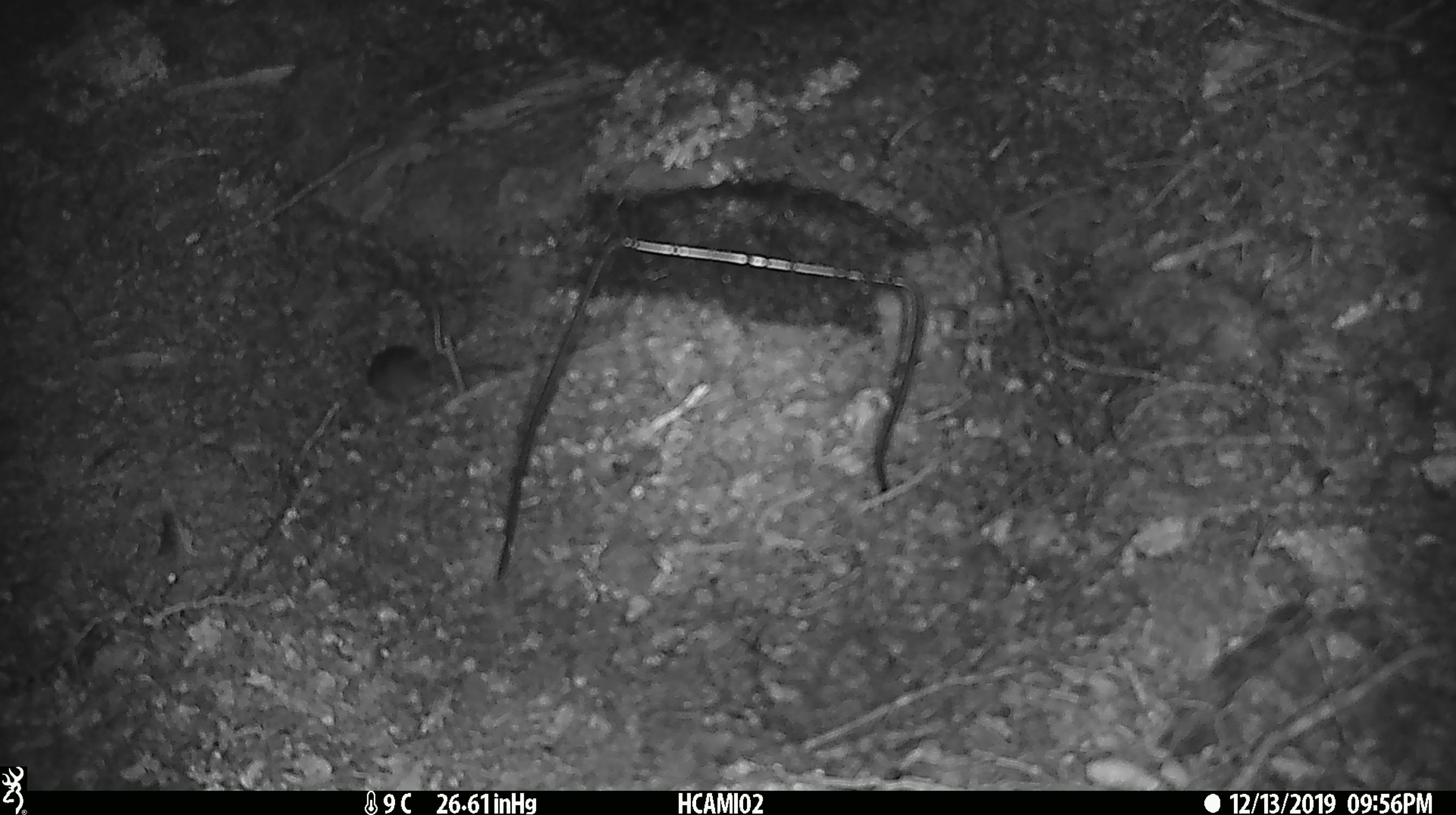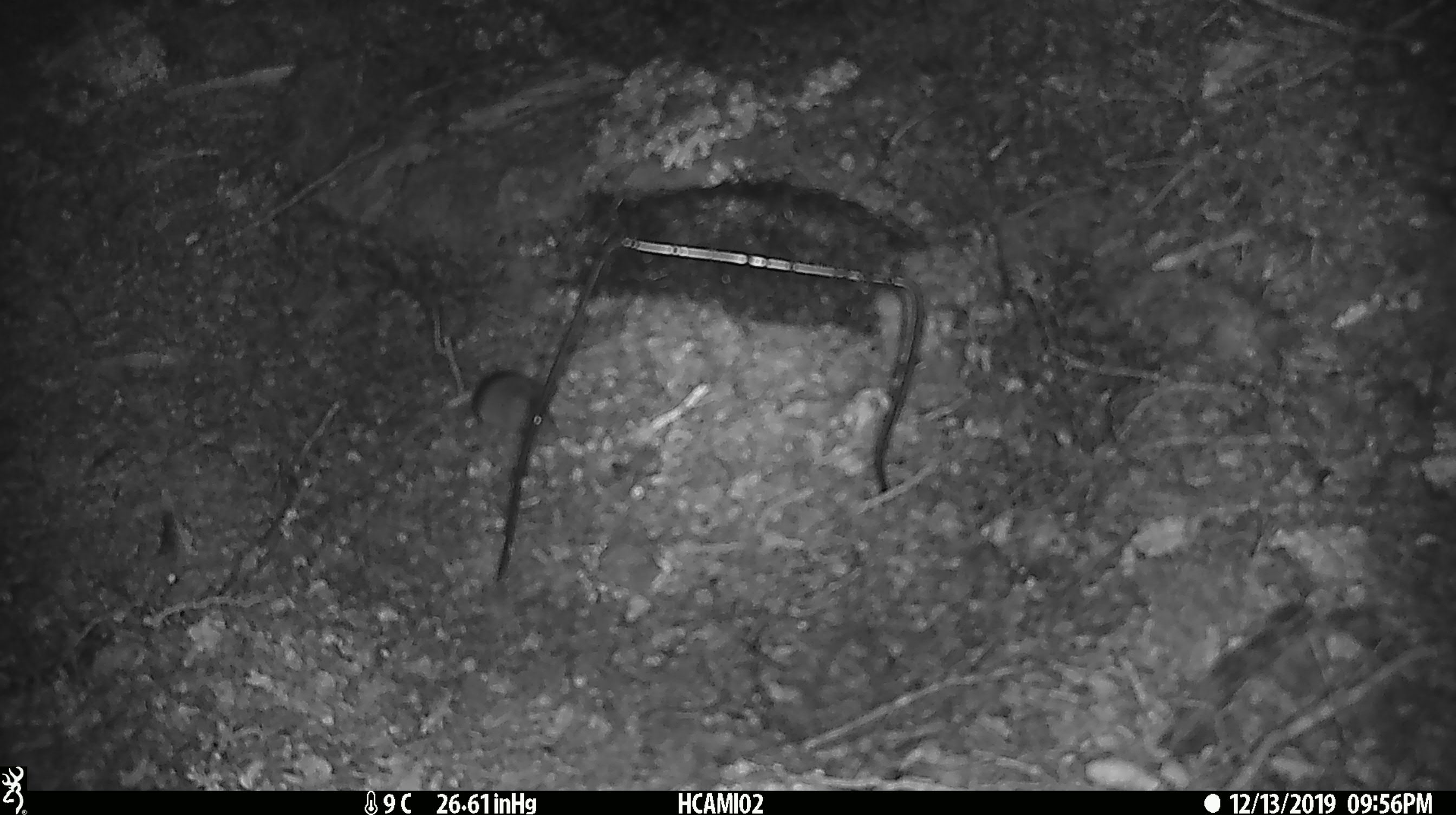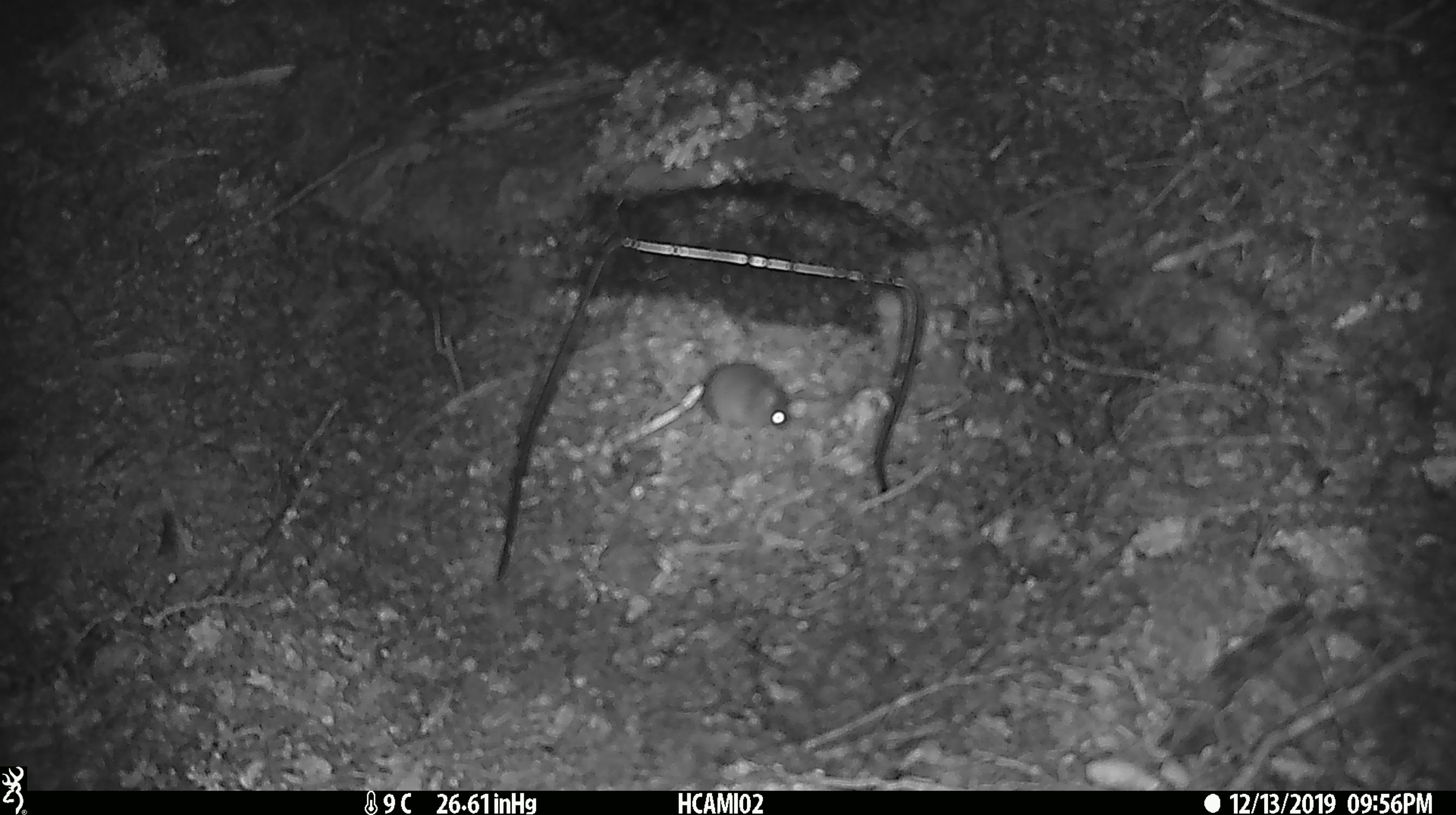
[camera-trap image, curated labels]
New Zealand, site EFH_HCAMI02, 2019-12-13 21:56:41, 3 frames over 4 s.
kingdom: Animalia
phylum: Chordata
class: Mammalia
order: Rodentia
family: Muridae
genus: Mus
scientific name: Mus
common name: mouse